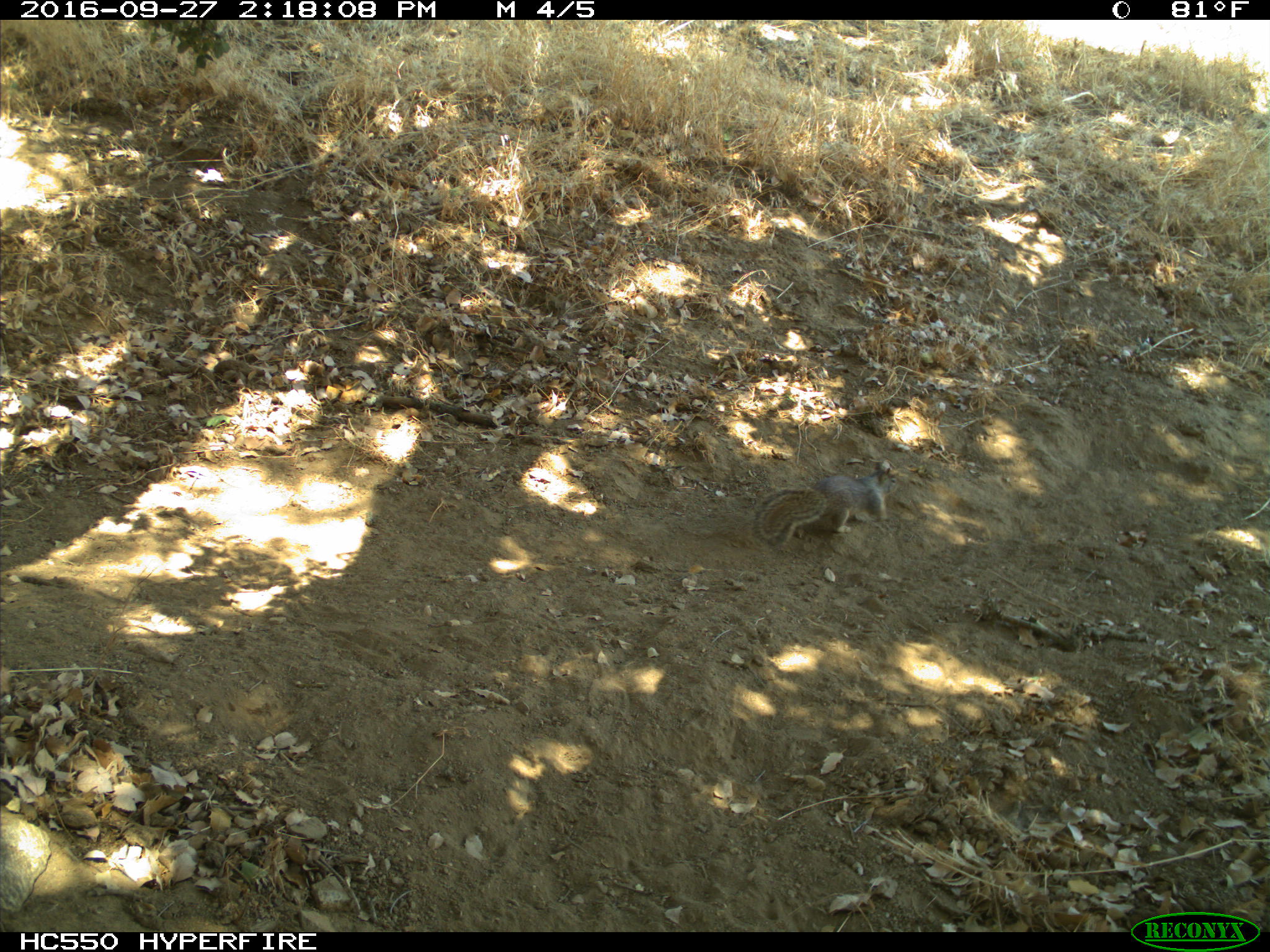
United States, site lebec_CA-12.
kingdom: Animalia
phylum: Chordata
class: Mammalia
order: Rodentia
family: Sciuridae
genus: Otospermophilus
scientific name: Otospermophilus beecheyi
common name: california ground squirrel